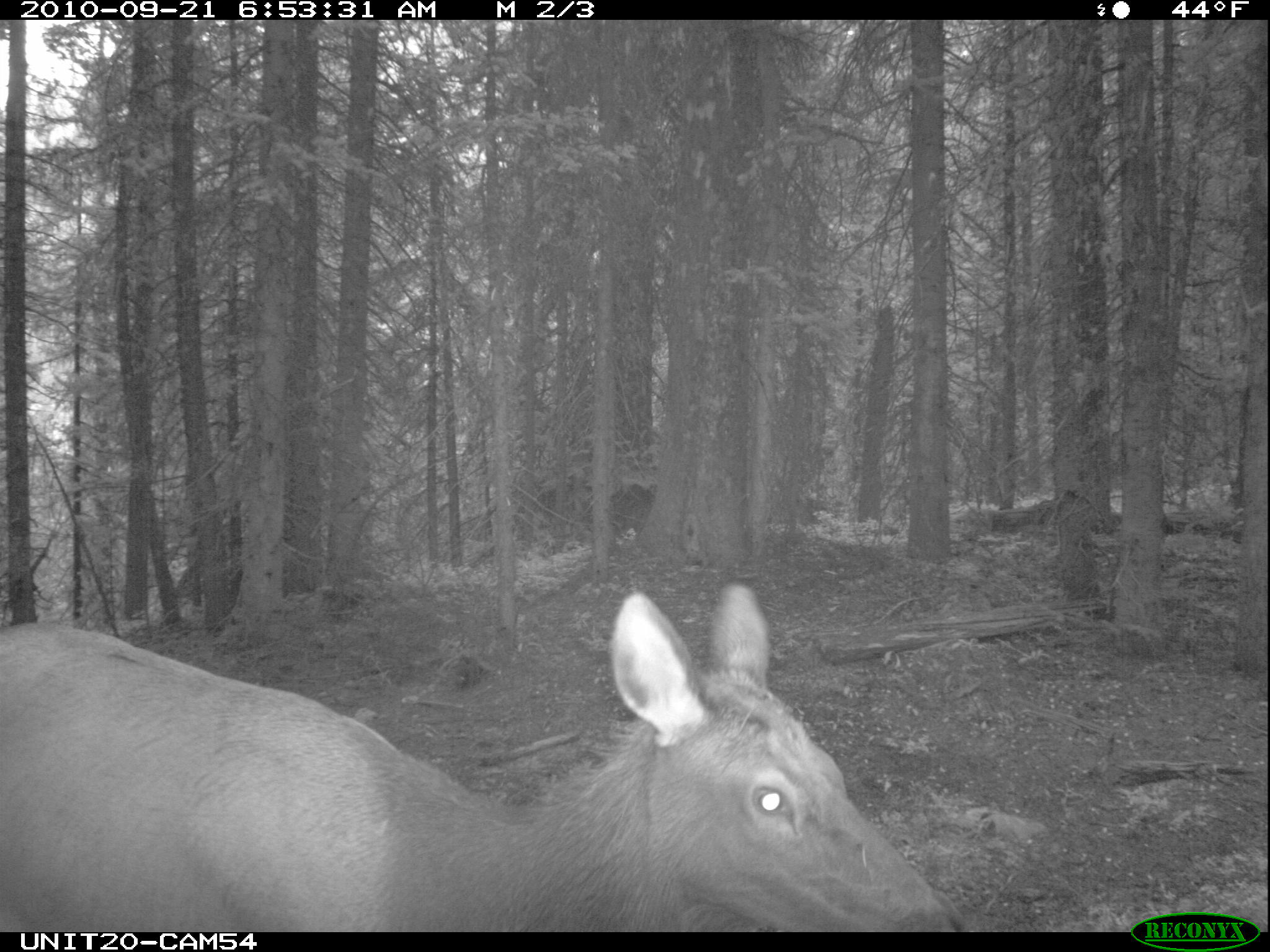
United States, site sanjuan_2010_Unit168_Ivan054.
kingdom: Animalia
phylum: Chordata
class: Mammalia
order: Artiodactyla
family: Cervidae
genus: Cervus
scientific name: Cervus elaphus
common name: red deer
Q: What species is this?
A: Cervus elaphus (red deer).